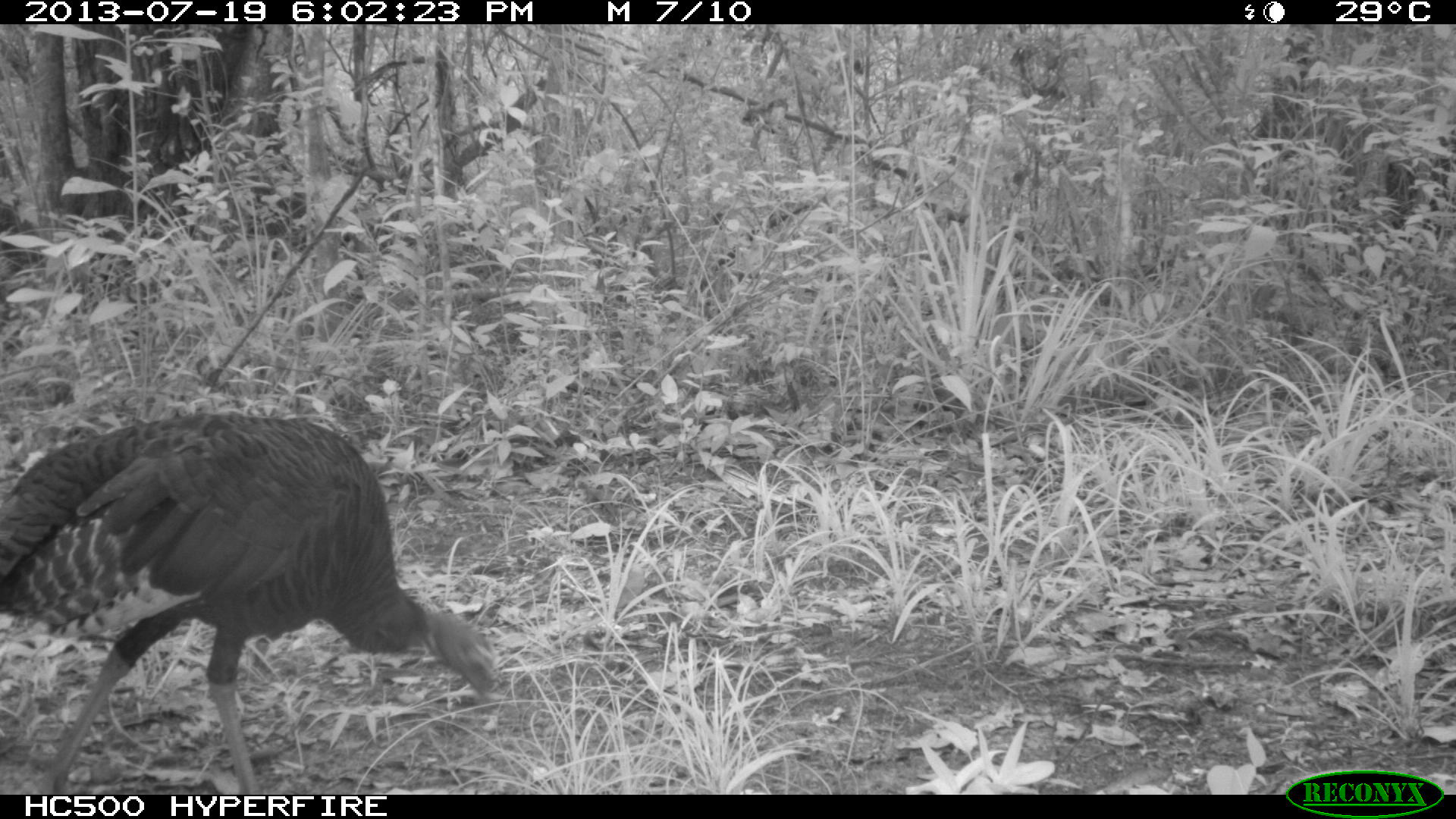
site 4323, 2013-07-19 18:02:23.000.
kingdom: Animalia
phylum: Chordata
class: Aves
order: Galliformes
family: Phasianidae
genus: Meleagris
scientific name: Meleagris ocellata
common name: ocellated turkey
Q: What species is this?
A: Meleagris ocellata (ocellated turkey).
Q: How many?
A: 1.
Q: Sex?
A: Female.